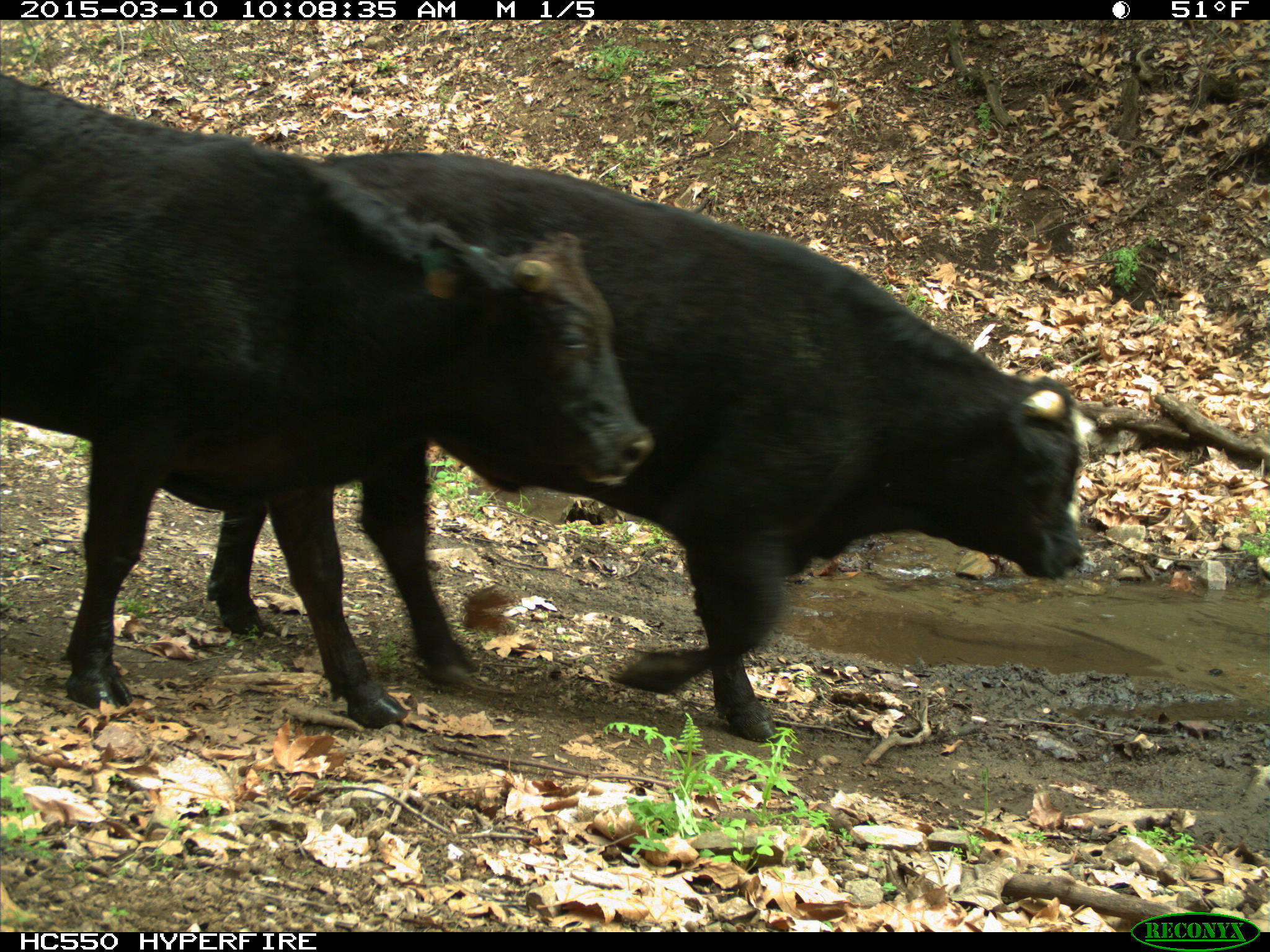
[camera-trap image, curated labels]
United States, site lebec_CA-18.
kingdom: Animalia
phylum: Chordata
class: Mammalia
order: Artiodactyla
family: Bovidae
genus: Bos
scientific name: Bos taurus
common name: domestic cow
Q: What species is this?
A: Bos taurus (domestic cow).